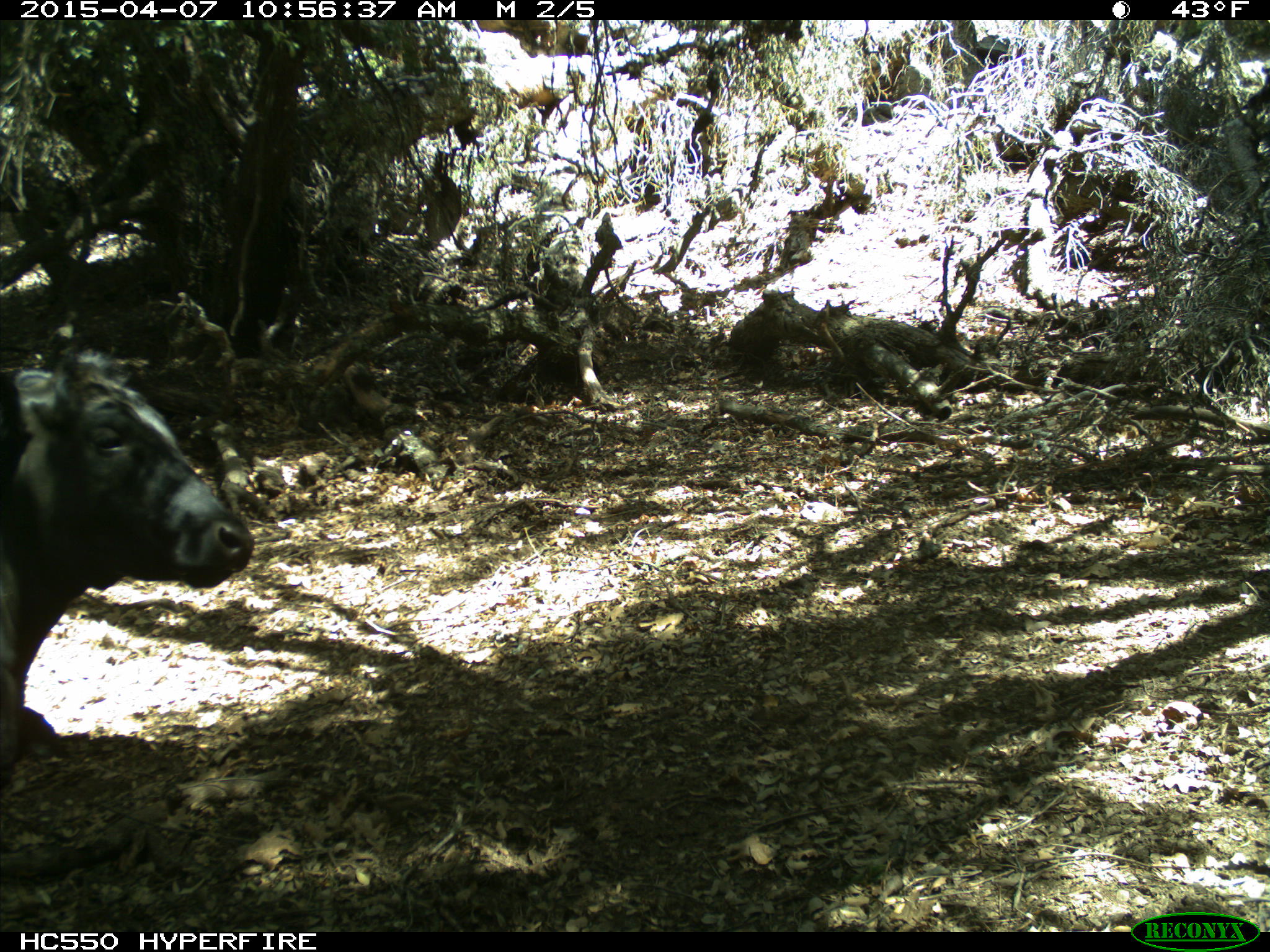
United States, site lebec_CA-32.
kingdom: Animalia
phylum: Chordata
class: Mammalia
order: Artiodactyla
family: Bovidae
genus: Bos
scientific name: Bos taurus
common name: domestic cow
Bos taurus (domestic cow).